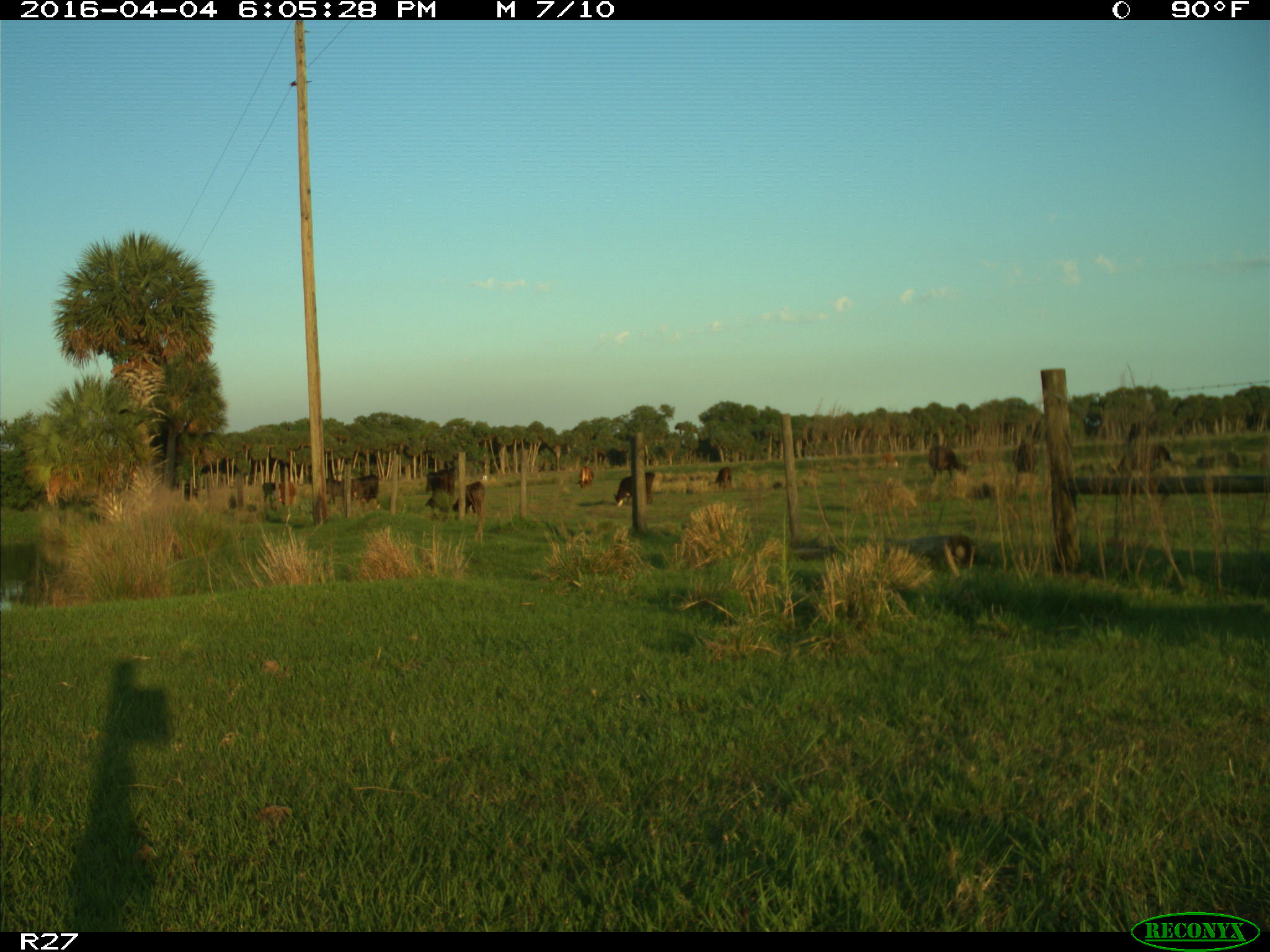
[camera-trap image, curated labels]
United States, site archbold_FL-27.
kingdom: Animalia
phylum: Chordata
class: Mammalia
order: Artiodactyla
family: Bovidae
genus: Bos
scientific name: Bos taurus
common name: domestic cow